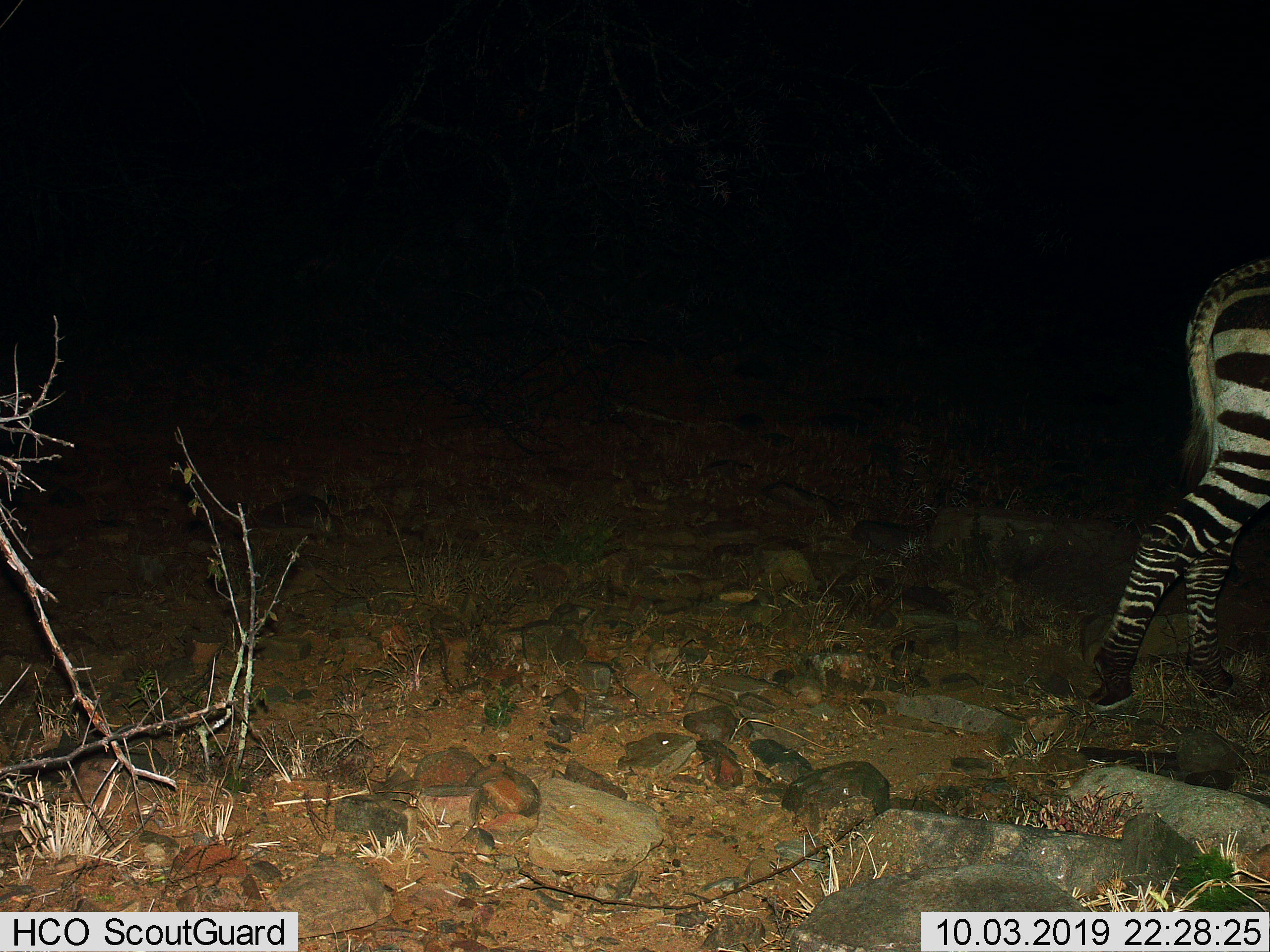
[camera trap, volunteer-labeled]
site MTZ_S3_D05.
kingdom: Animalia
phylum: Chordata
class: Mammalia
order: Perissodactyla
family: Equidae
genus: Equus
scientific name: Equus zebra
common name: mountain zebra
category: zebramountain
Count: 1.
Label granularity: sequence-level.